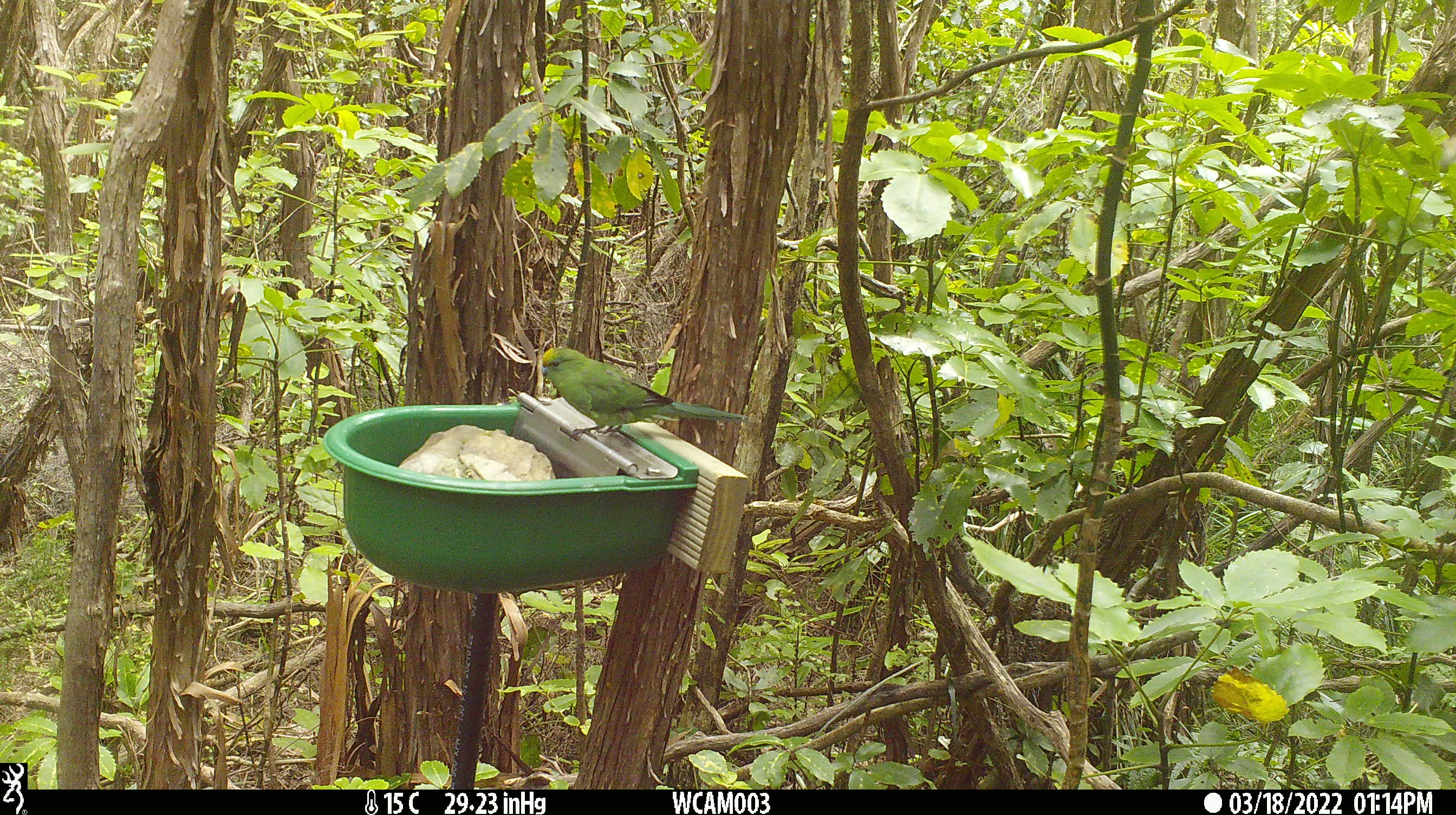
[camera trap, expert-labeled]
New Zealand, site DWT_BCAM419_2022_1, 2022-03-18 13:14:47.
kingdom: Animalia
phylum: Chordata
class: Aves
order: Psittaciformes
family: Psittaculidae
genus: Cyanoramphus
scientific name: Cyanoramphus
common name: parakeet